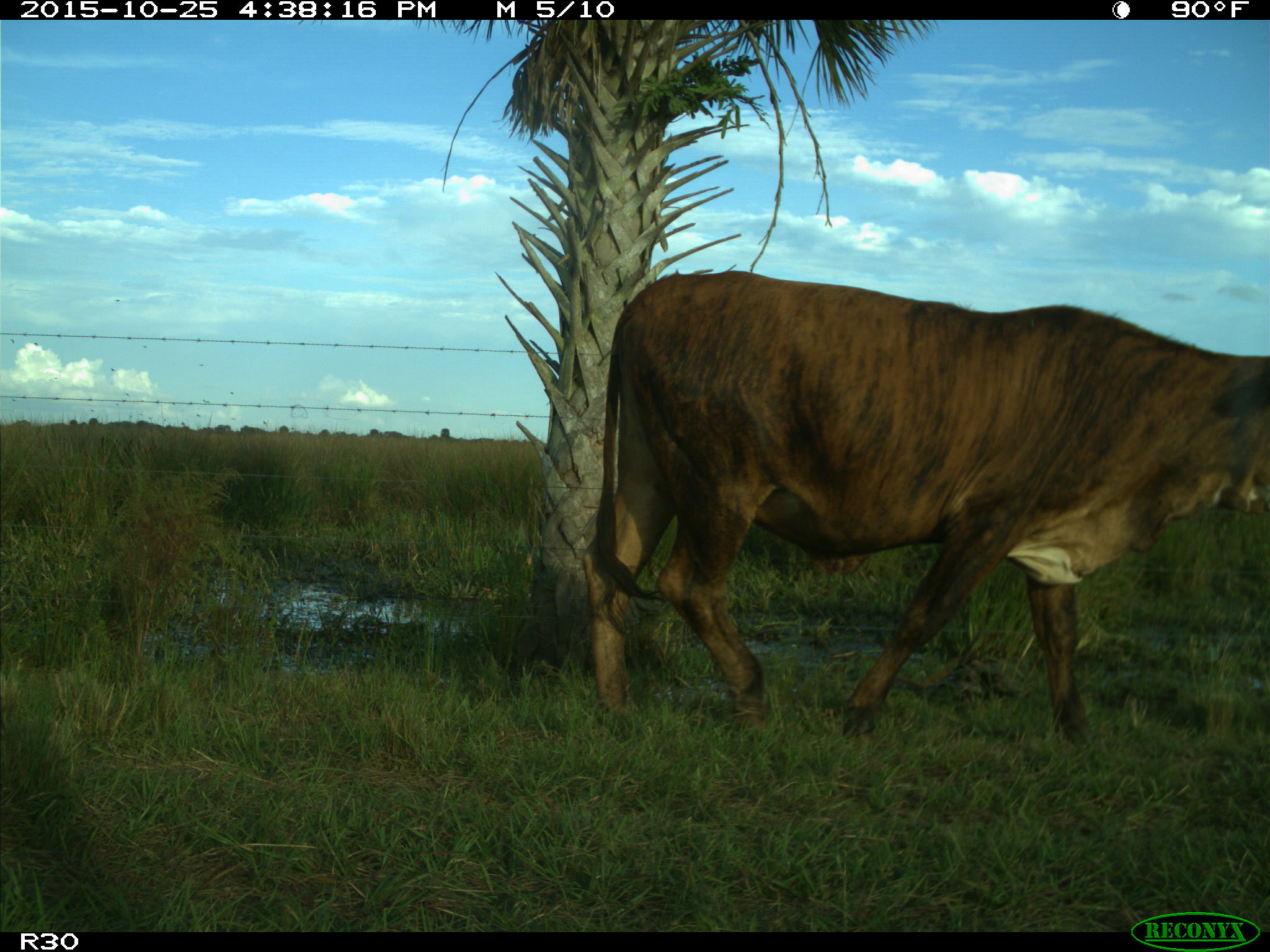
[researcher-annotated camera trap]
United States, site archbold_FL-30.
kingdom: Animalia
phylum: Chordata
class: Mammalia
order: Artiodactyla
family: Bovidae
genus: Bos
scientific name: Bos taurus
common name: domestic cow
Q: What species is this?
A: Bos taurus (domestic cow).